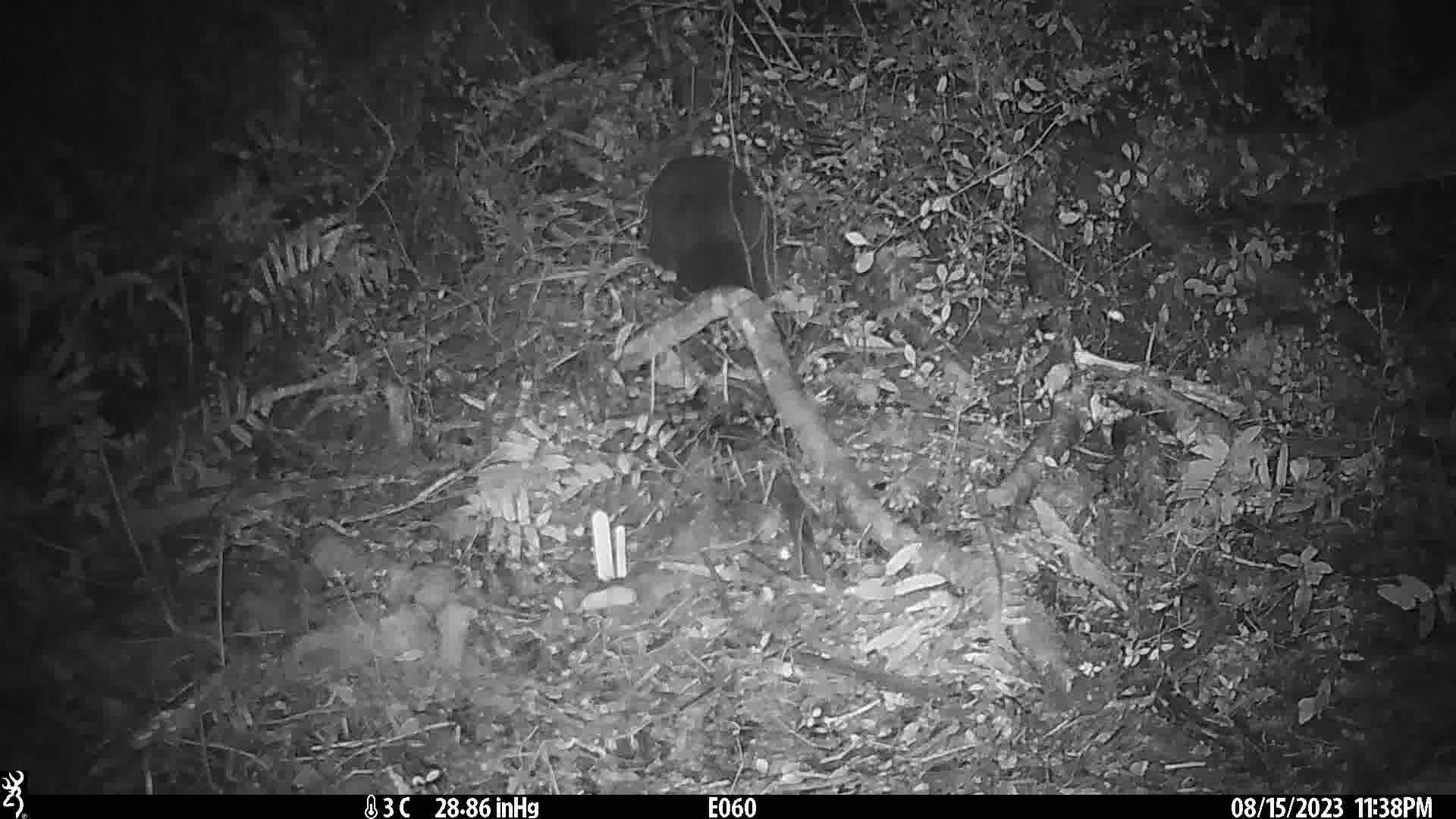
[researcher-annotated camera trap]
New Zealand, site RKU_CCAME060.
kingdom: Animalia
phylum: Chordata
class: Mammalia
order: Diprotodontia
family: Phalangeridae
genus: Trichosurus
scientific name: Trichosurus vulpecula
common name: common brushtail possum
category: possum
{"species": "possum (common brushtail possum) (Trichosurus vulpecula)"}